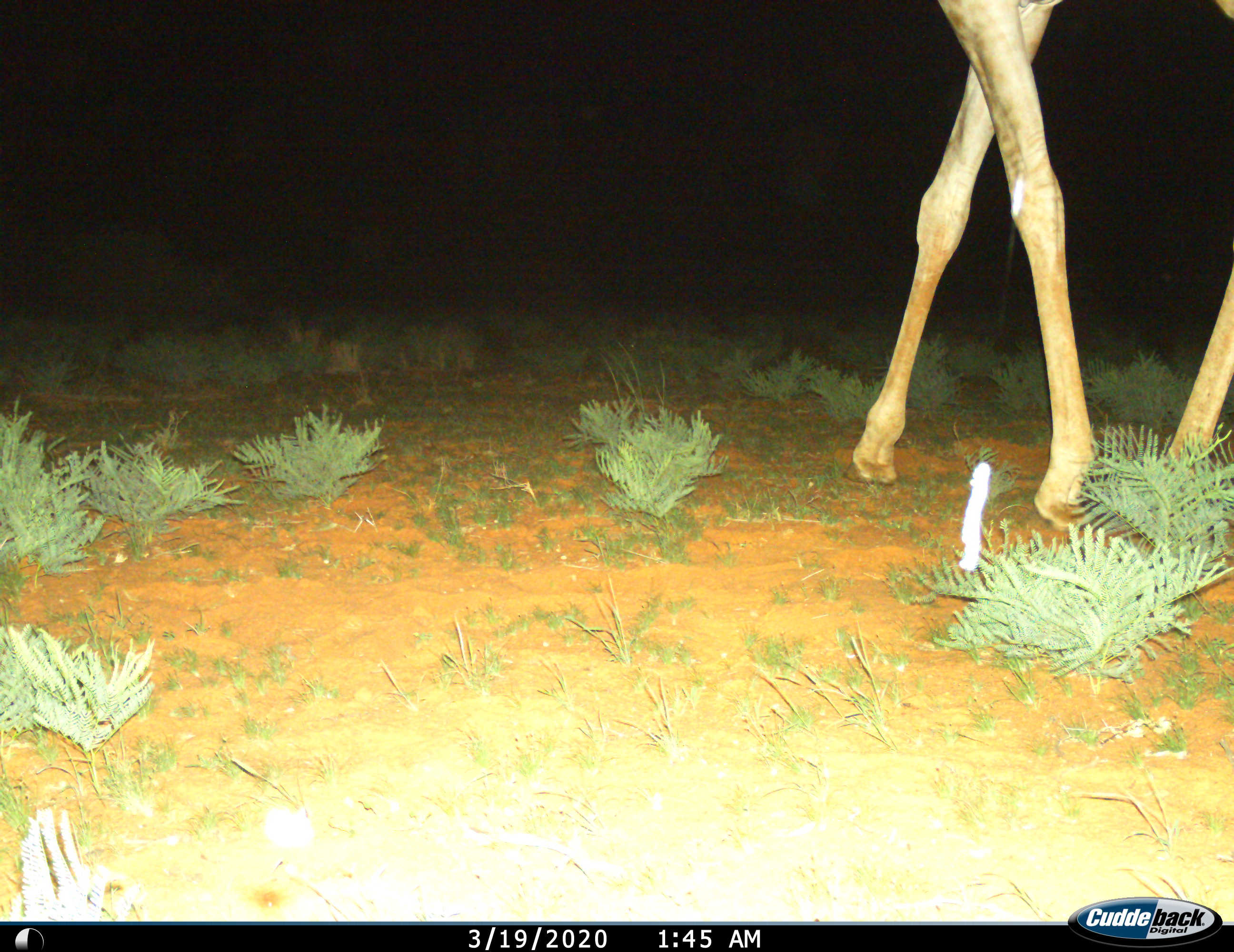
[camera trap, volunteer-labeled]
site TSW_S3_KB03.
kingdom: Animalia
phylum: Chordata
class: Mammalia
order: Artiodactyla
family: Giraffidae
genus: Giraffa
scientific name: Giraffa camelopardalis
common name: giraffe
Giraffe (Giraffa camelopardalis), count 1. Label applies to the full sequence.